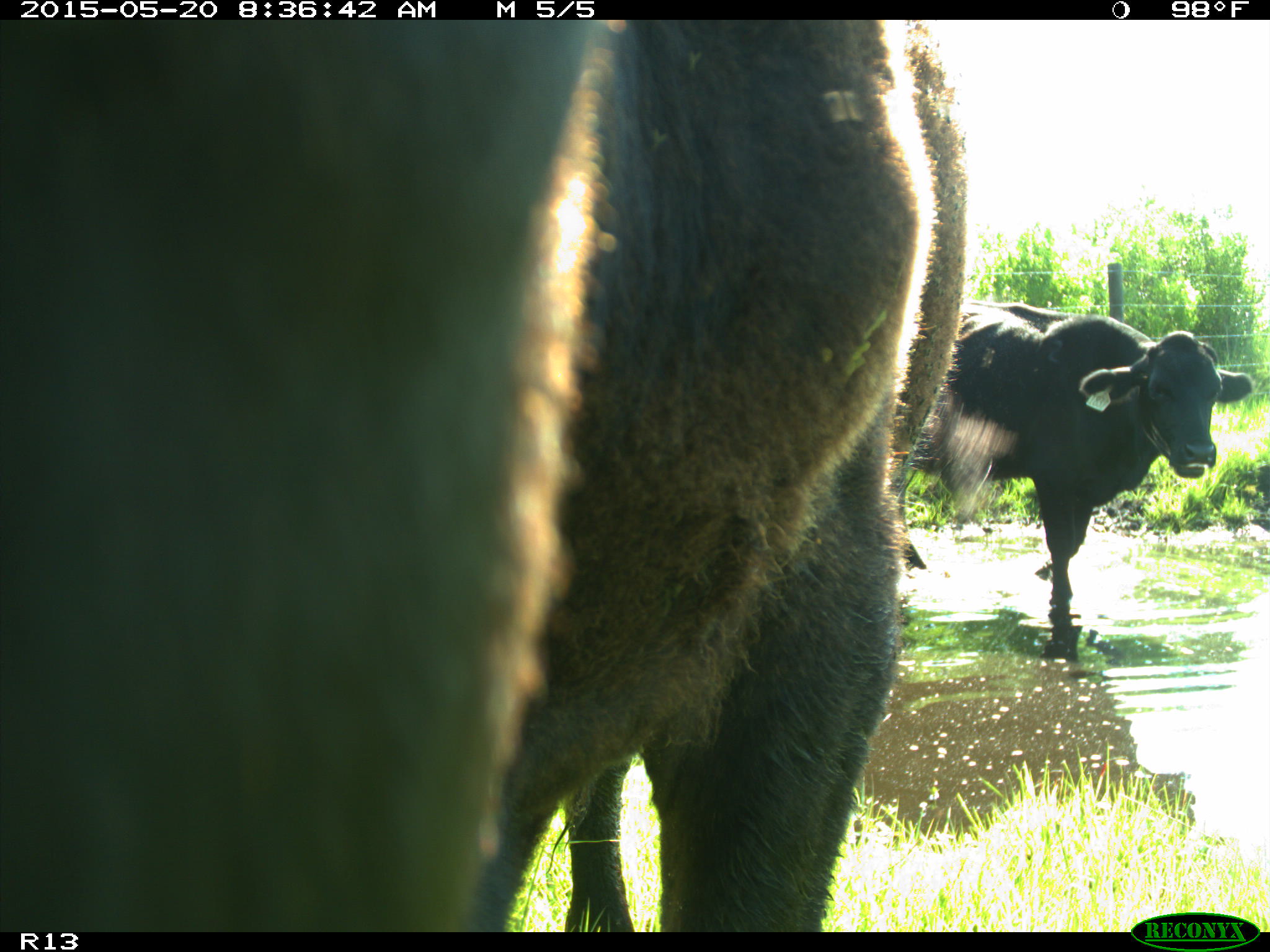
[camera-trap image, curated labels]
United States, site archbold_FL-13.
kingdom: Animalia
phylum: Chordata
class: Mammalia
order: Artiodactyla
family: Bovidae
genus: Bos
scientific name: Bos taurus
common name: domestic cow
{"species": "Bos taurus (domestic cow)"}